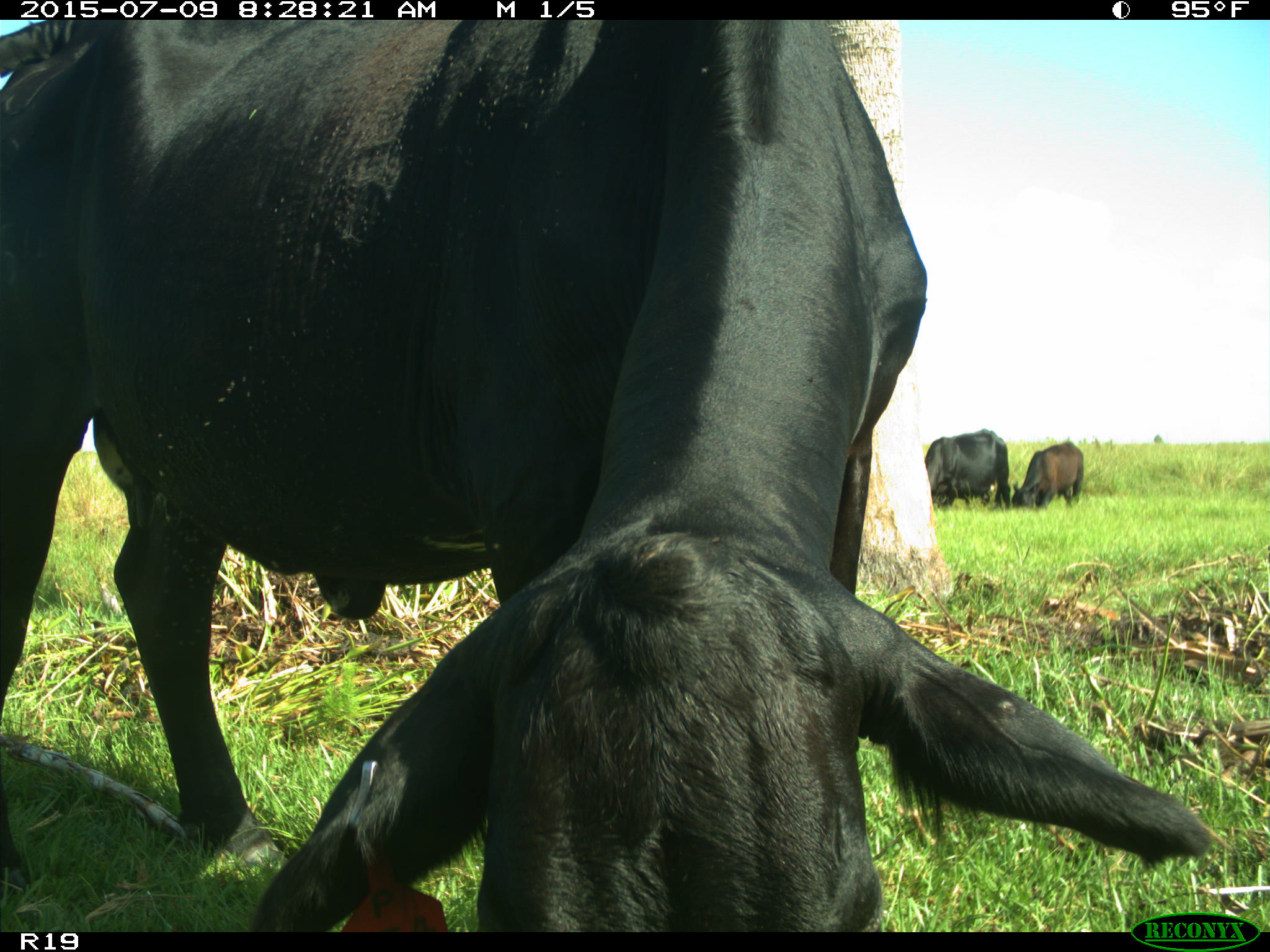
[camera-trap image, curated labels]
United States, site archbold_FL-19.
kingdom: Animalia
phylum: Chordata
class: Mammalia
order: Artiodactyla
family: Bovidae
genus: Bos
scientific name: Bos taurus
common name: domestic cow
Bos taurus (domestic cow).